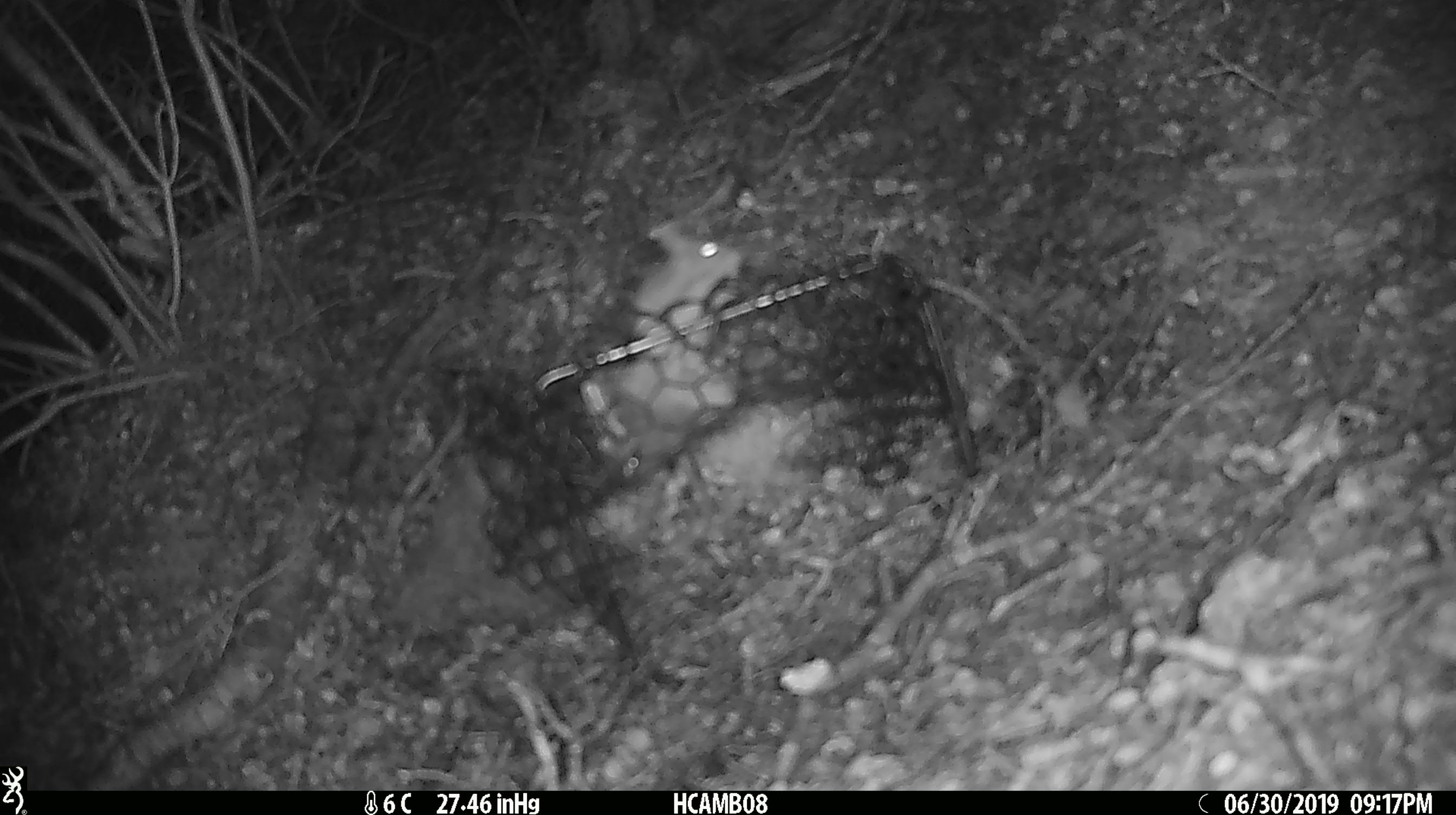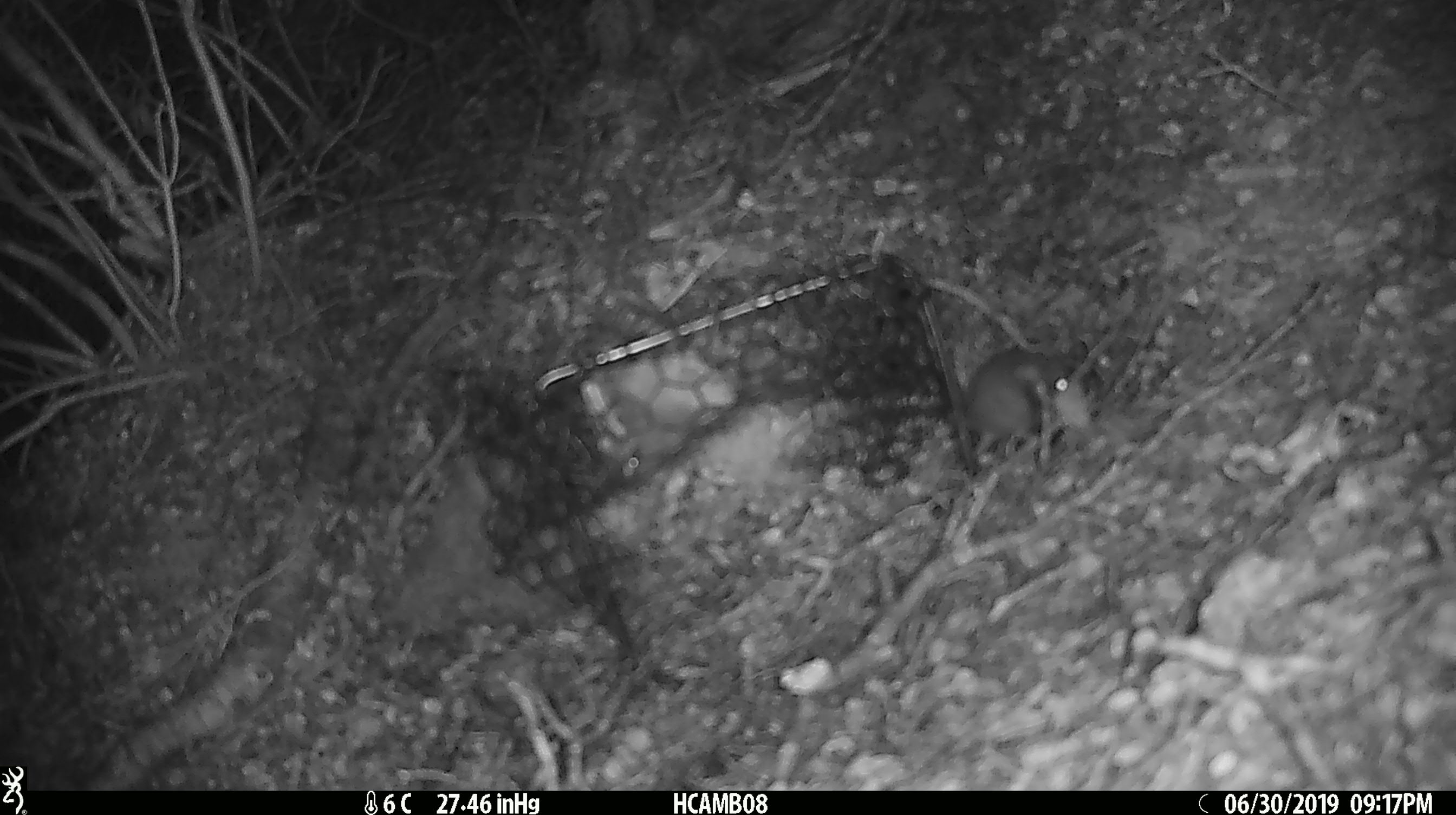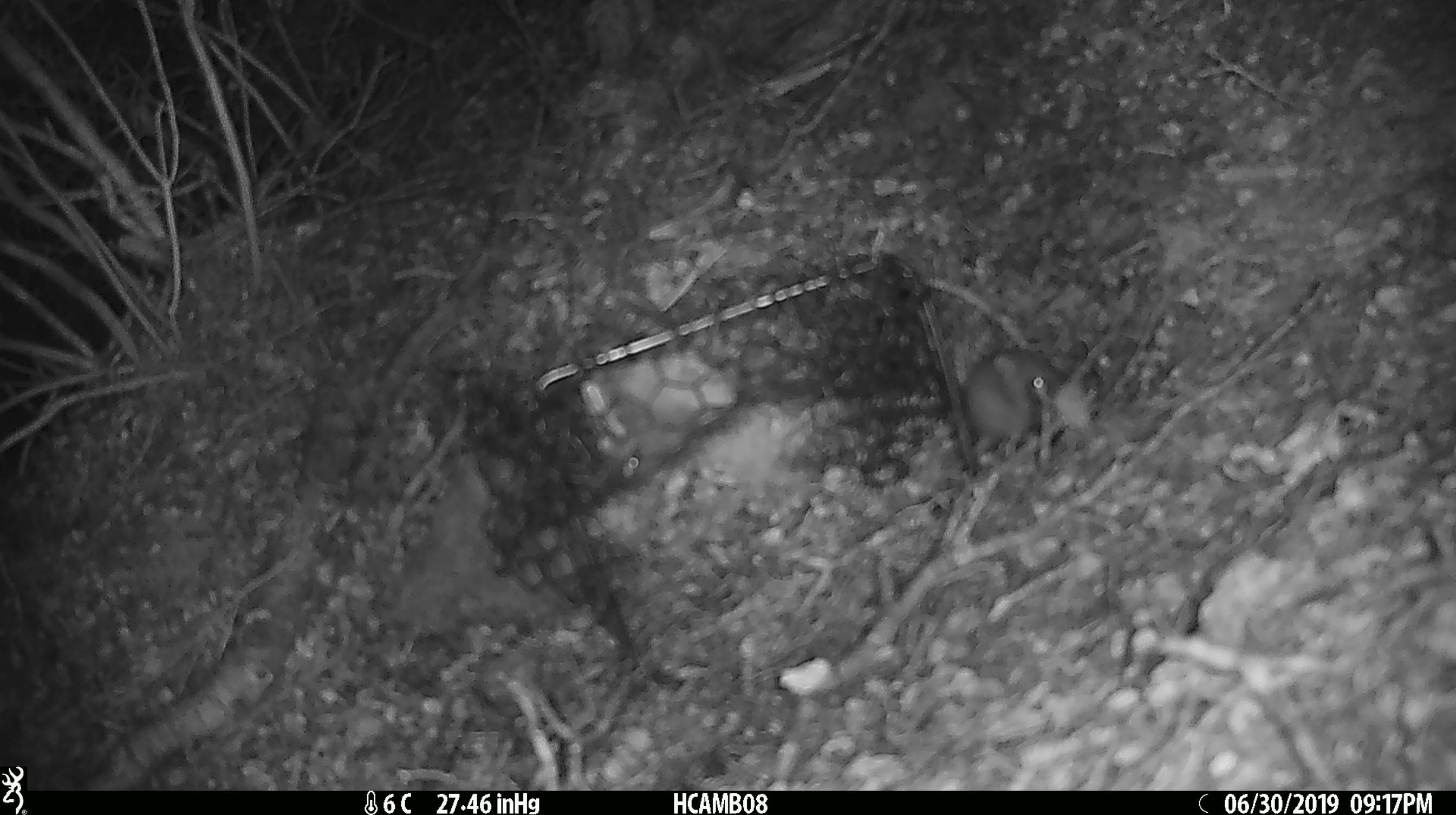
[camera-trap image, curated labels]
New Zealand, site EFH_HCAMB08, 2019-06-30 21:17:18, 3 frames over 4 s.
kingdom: Animalia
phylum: Chordata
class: Mammalia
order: Rodentia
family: Muridae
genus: Mus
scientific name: Mus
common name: mouse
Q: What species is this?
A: Mouse (Mus).